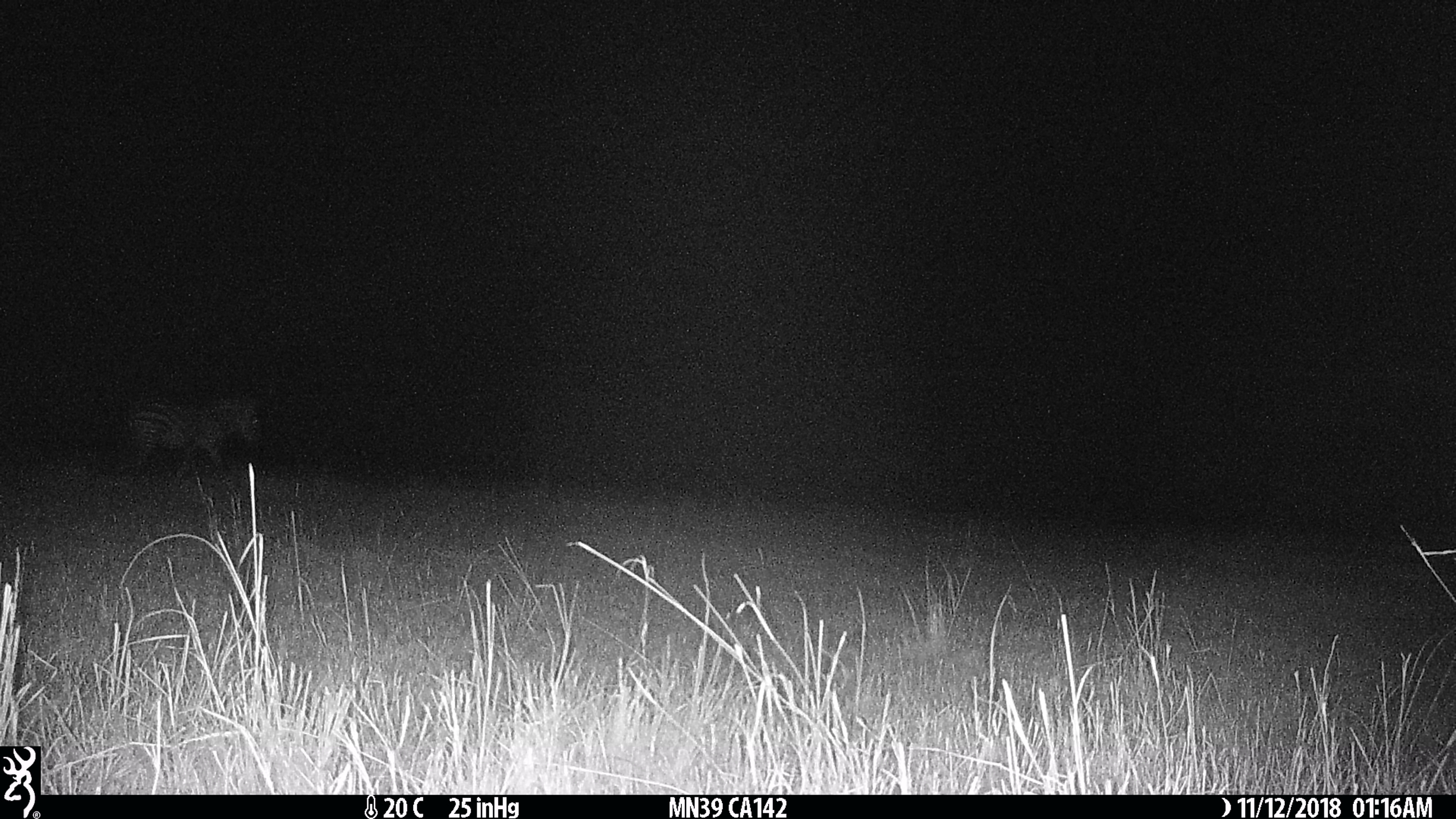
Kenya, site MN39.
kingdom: Animalia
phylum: Chordata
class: Mammalia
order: Perissodactyla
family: Equidae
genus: Equus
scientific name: Equus quagga burchellii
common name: burchell's zebra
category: zebra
Zebra (burchell's zebra) (Equus quagga burchellii).